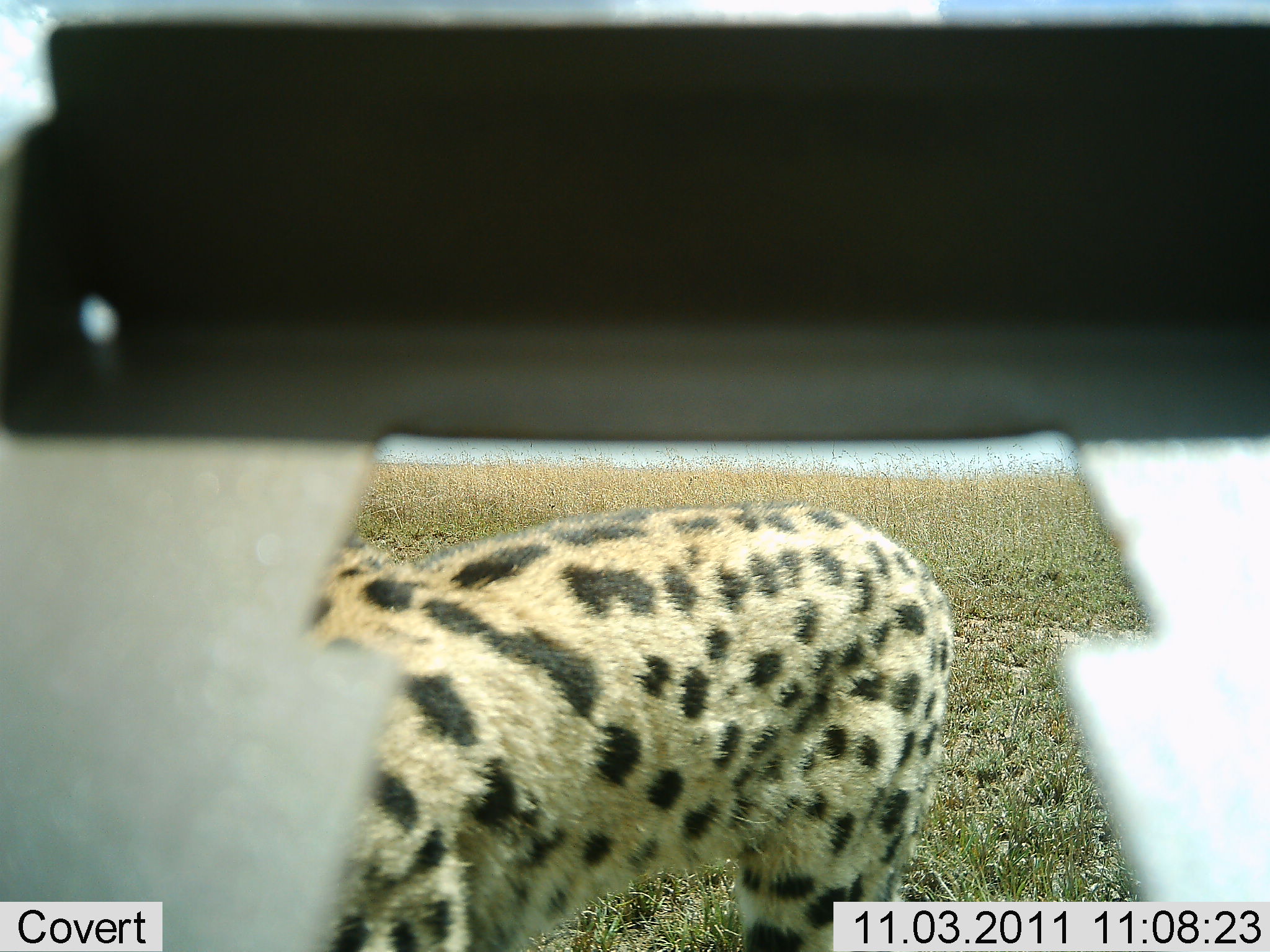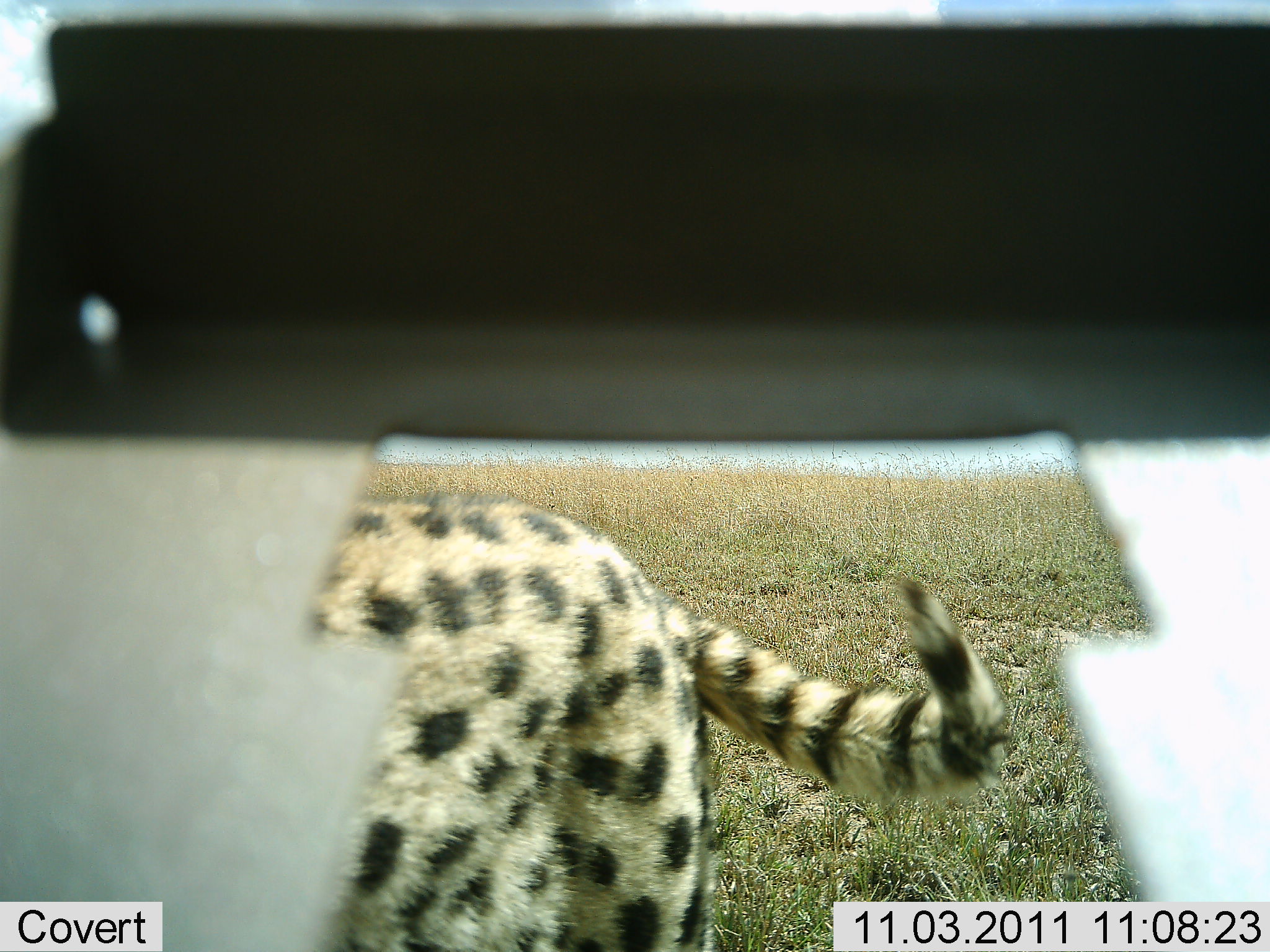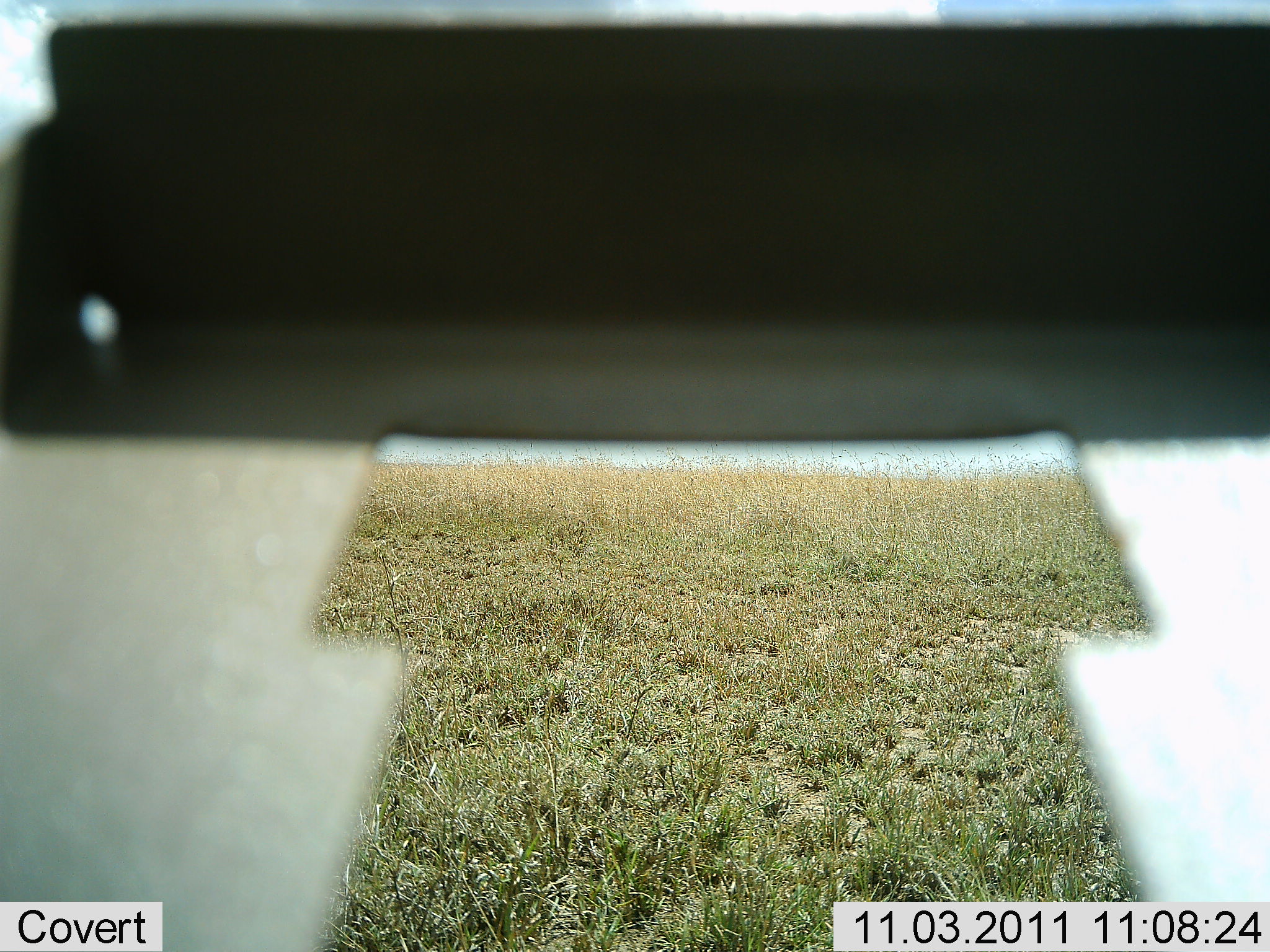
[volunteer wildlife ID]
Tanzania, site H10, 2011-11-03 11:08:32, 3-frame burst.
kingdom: Animalia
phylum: Chordata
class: Mammalia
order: Carnivora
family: Felidae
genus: Acinonyx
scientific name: Acinonyx jubatus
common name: cheetah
Cheetah (Acinonyx jubatus), count 1. Behavior (volunteer vote fractions): standing 20%, resting 0%, moving 80%, interacting 0%. Young present (vote fraction): 10%. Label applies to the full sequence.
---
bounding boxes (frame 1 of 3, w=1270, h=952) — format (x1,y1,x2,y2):
animal: (277,498,958,952)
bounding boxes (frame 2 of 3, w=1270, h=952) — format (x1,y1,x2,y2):
animal: (299,492,1012,952)